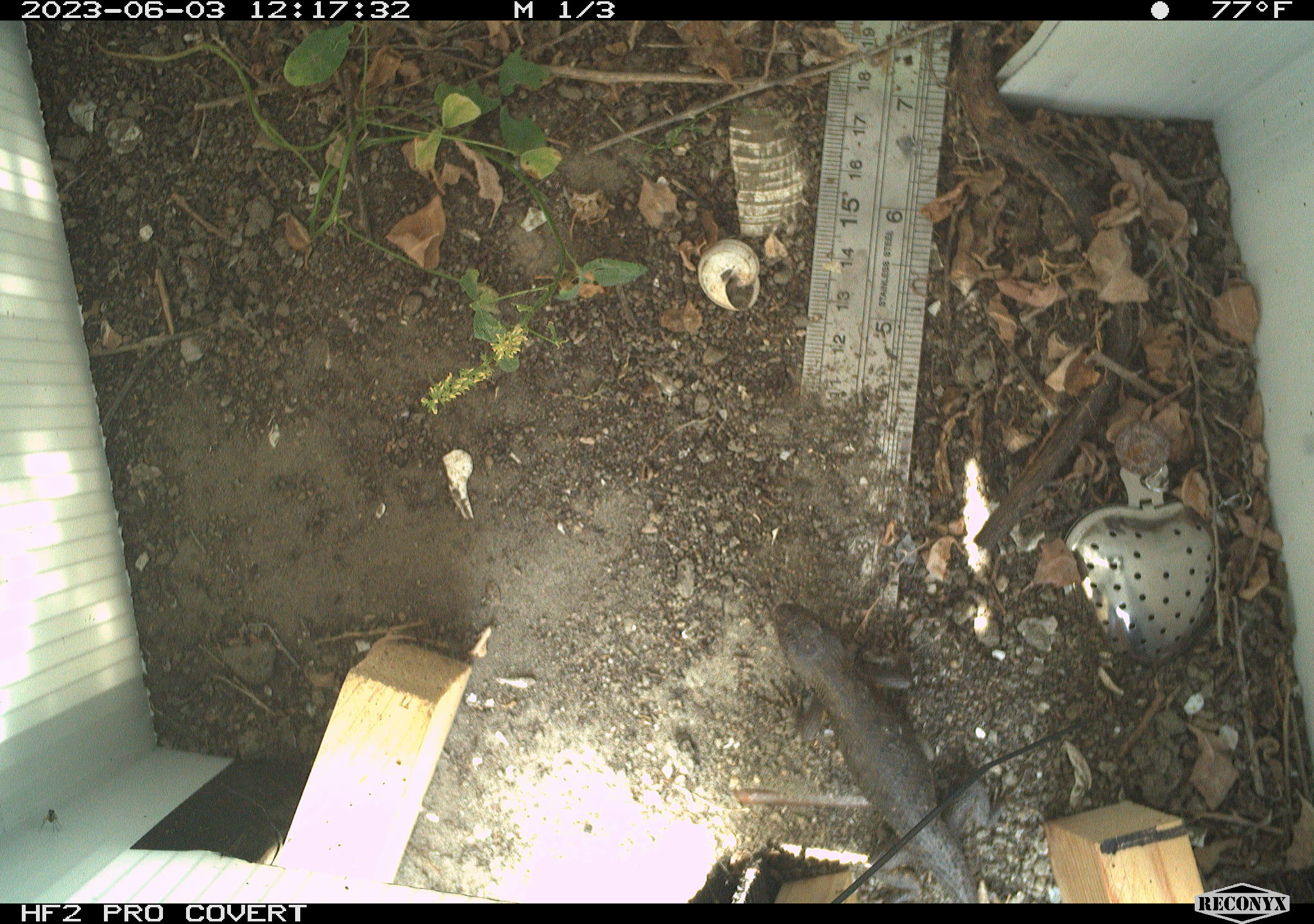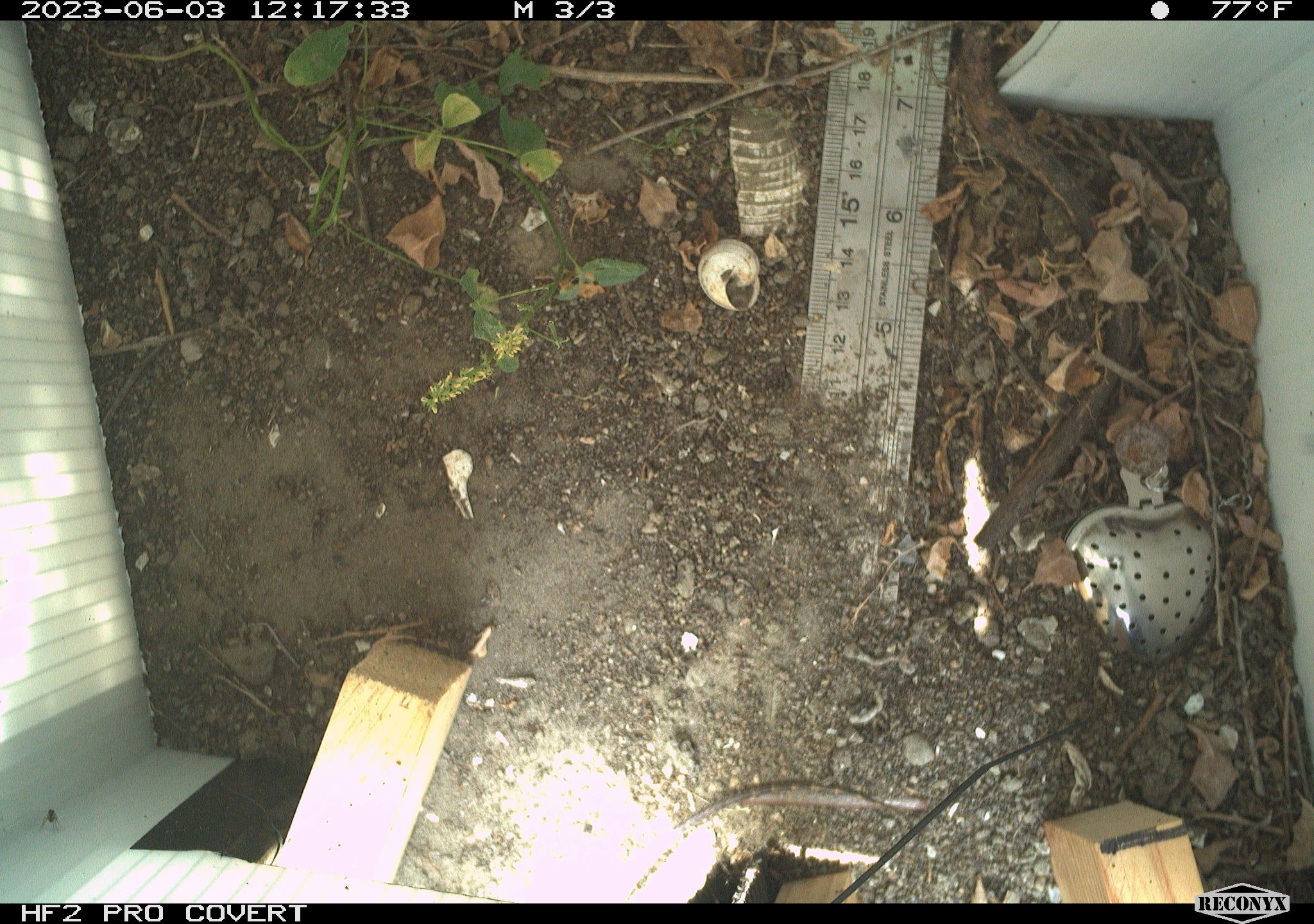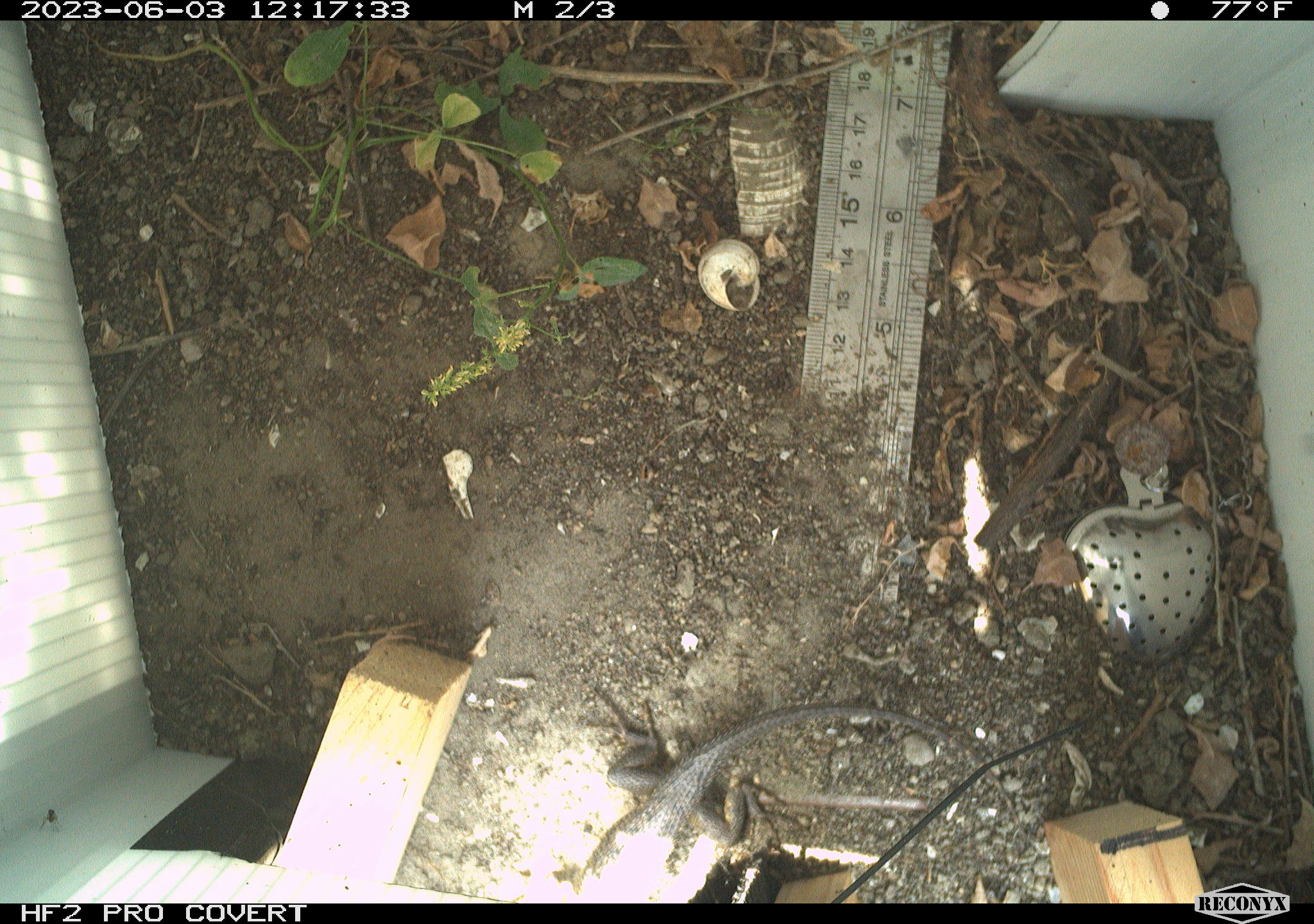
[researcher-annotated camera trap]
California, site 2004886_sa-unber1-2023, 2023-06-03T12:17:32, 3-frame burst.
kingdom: Animalia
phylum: Chordata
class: Reptilia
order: Squamata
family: Phrynosomatidae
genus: Sceloporus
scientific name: Sceloporus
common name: spiny lizards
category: sceloporus species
Sceloporus species (spiny lizards) (Sceloporus).